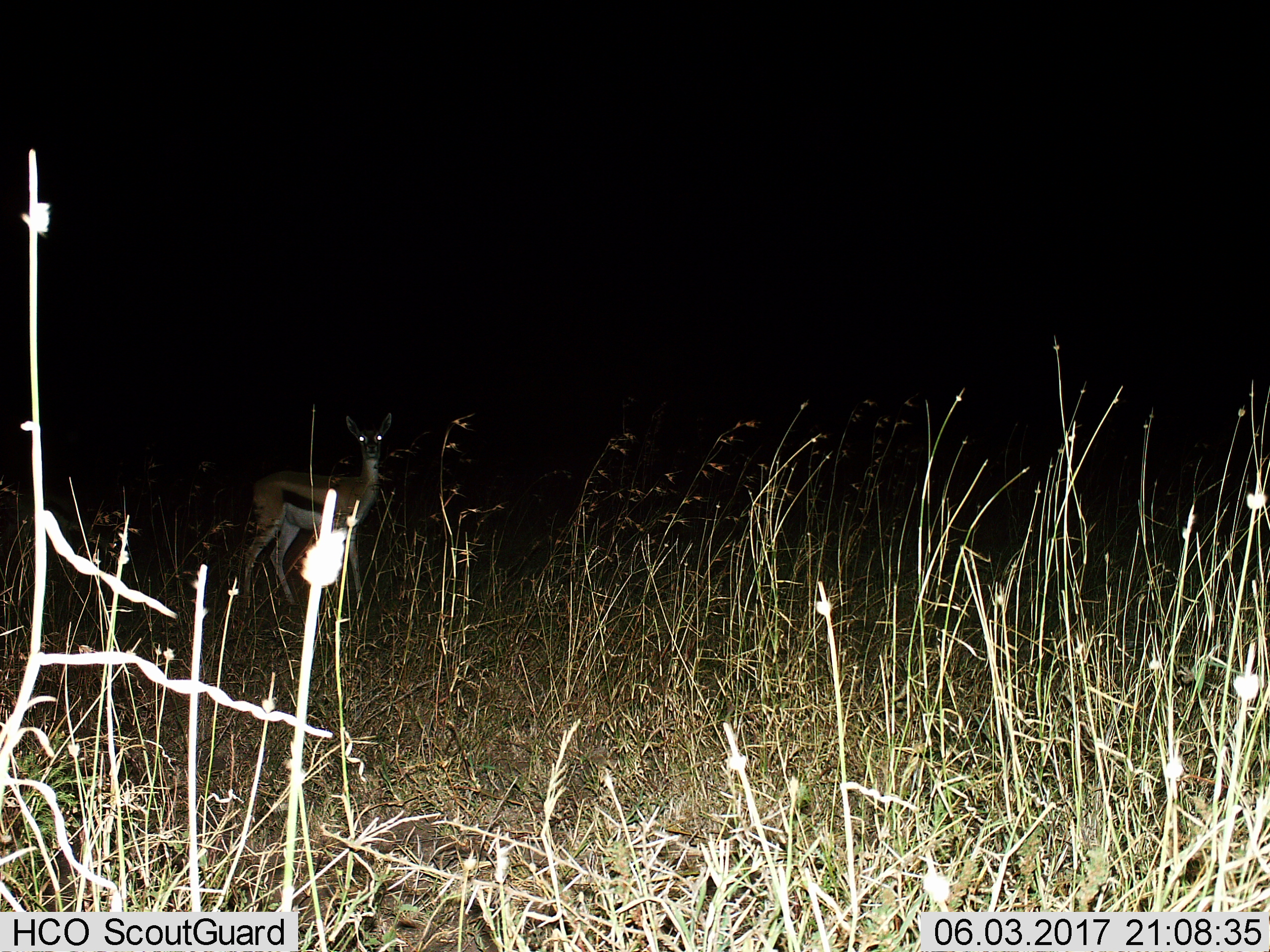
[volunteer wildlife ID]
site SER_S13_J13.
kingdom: Animalia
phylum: Chordata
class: Mammalia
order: Artiodactyla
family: Bovidae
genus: Eudorcas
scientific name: Eudorcas thomsonii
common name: thomson's gazelle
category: gazellethomsons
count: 1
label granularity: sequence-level